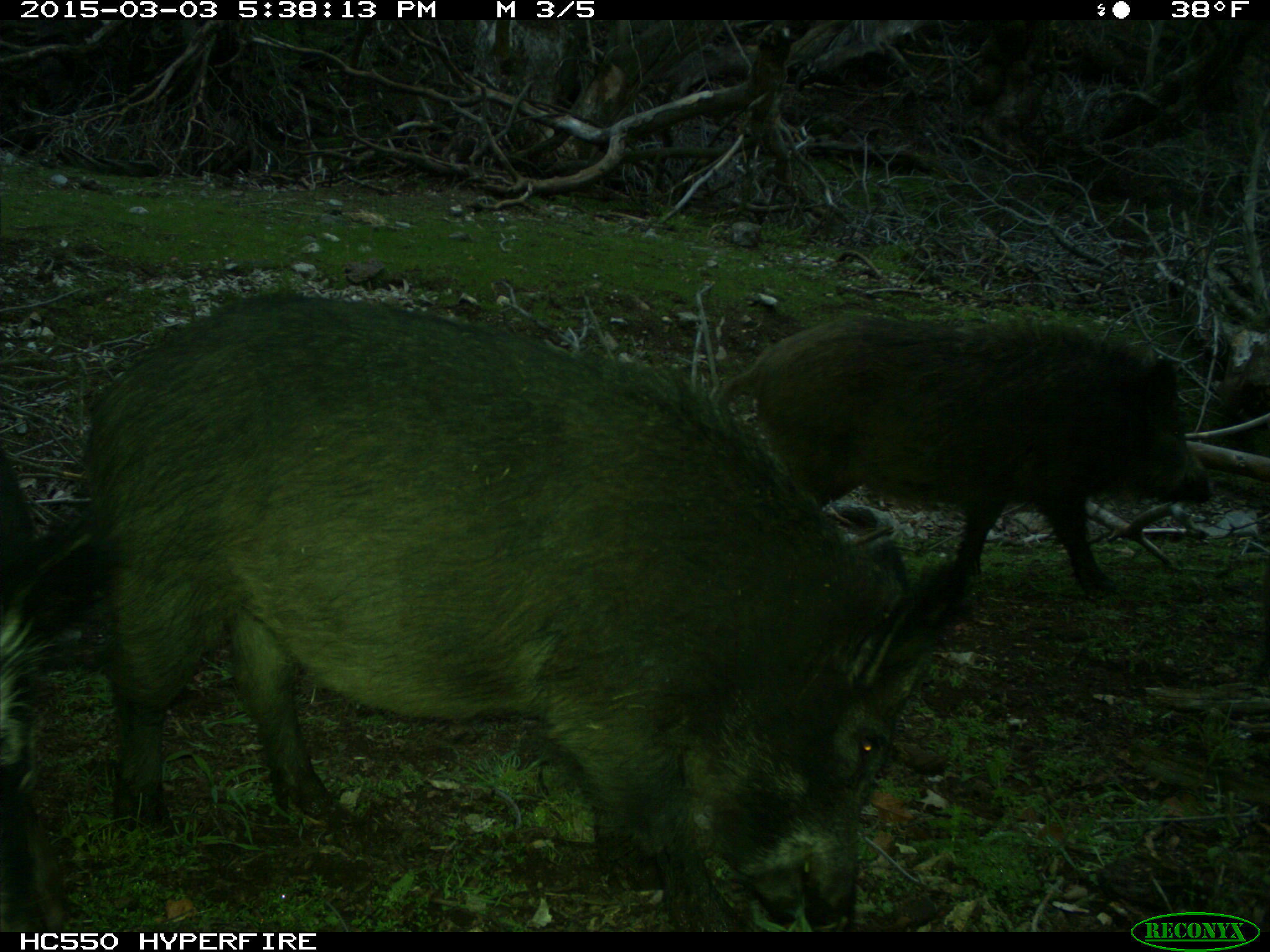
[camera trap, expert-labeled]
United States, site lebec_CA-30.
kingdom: Animalia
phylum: Chordata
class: Mammalia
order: Artiodactyla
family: Suidae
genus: Sus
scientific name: Sus scrofa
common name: wild boar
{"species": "Sus scrofa (wild boar)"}